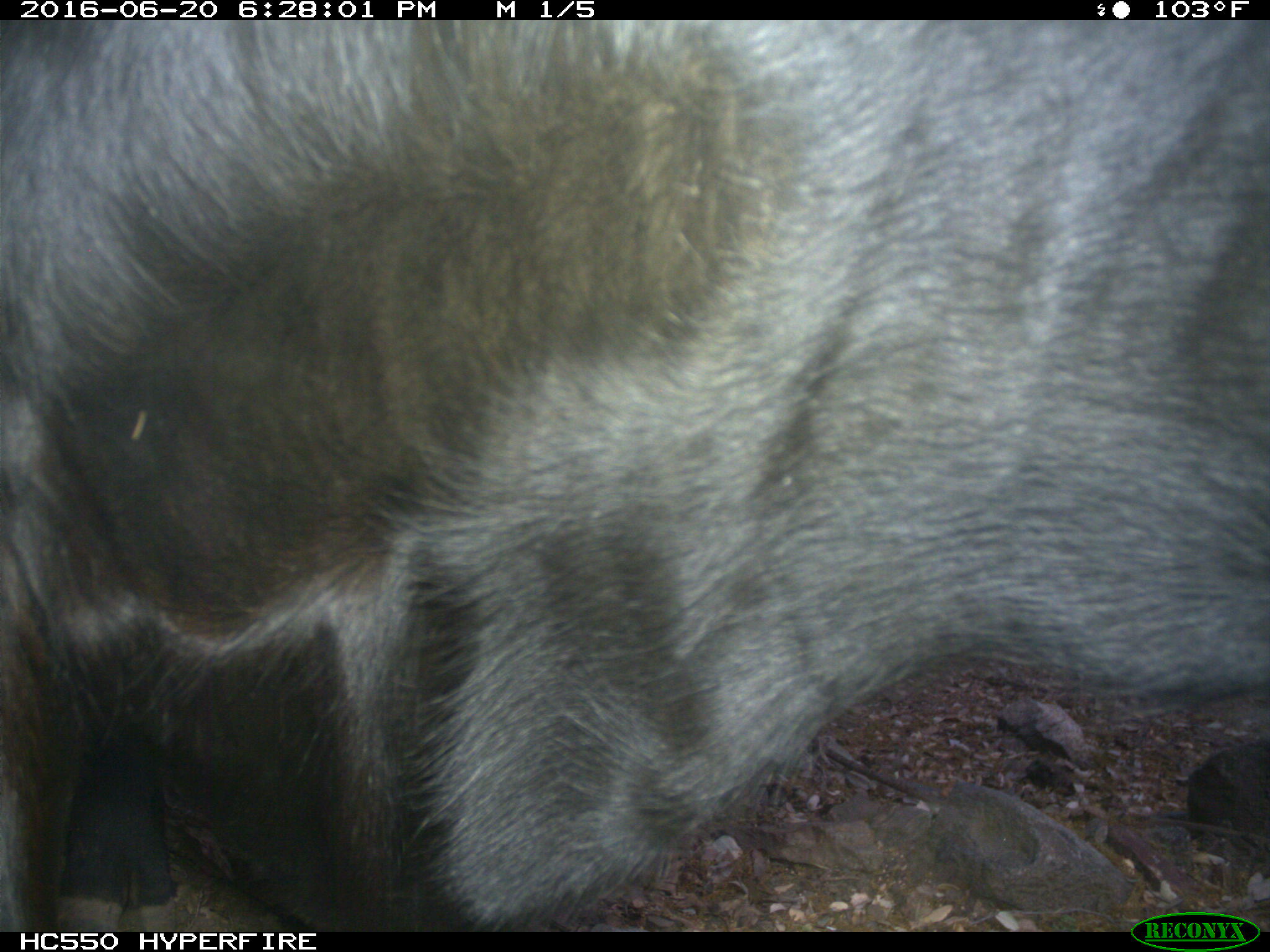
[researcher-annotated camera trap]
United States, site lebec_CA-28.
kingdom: Animalia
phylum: Chordata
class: Mammalia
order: Artiodactyla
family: Bovidae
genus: Bos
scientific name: Bos taurus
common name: domestic cow